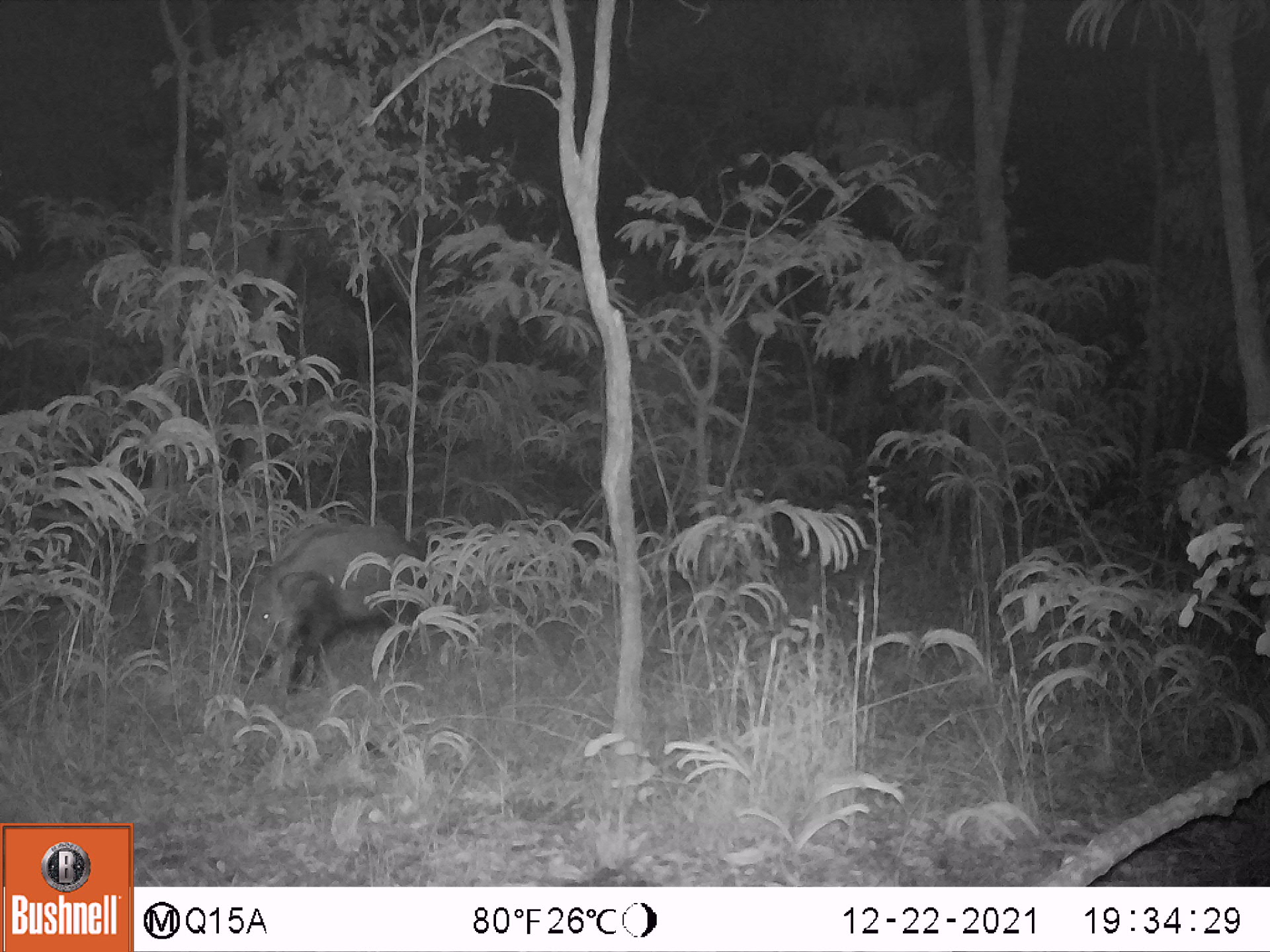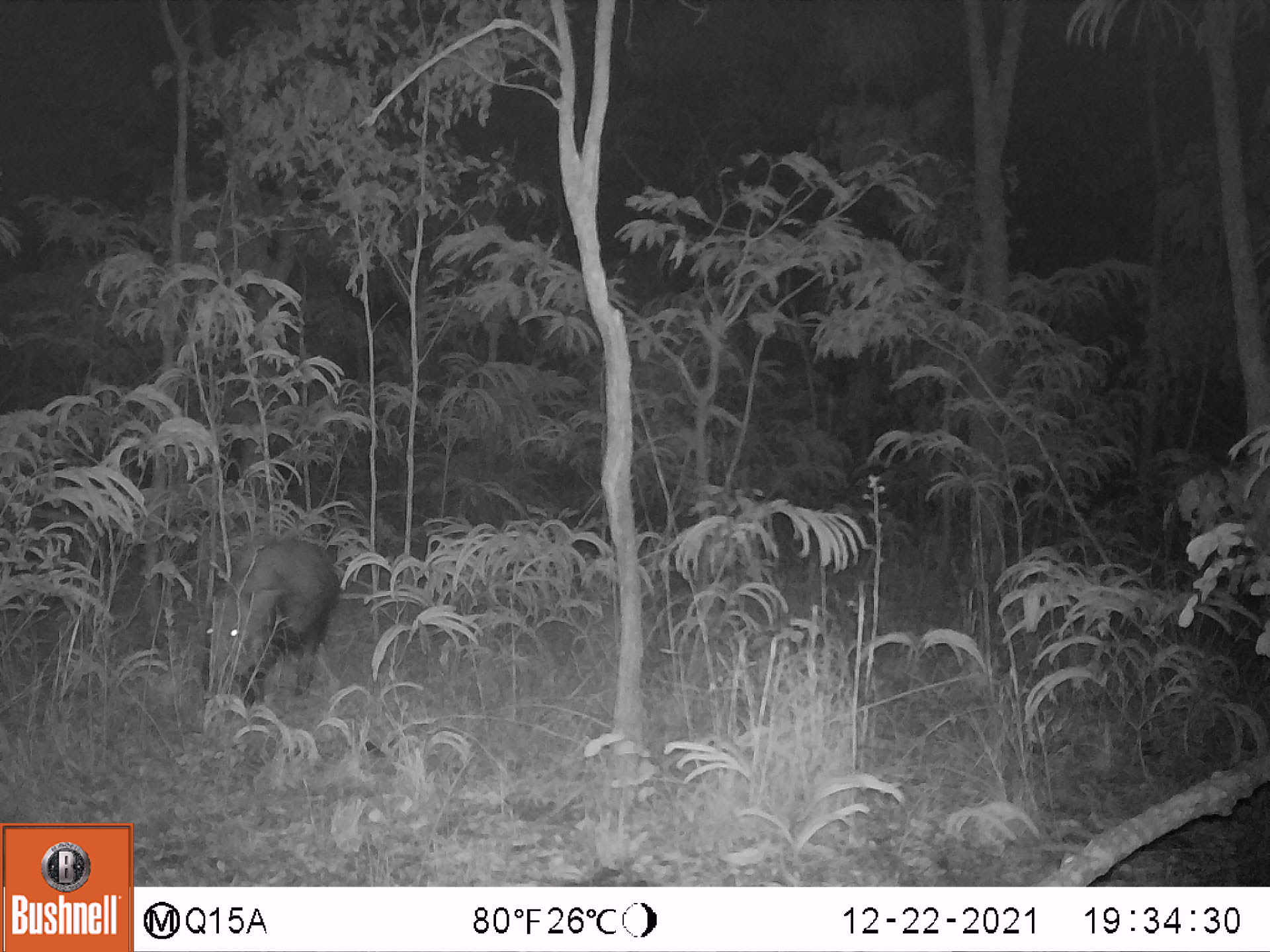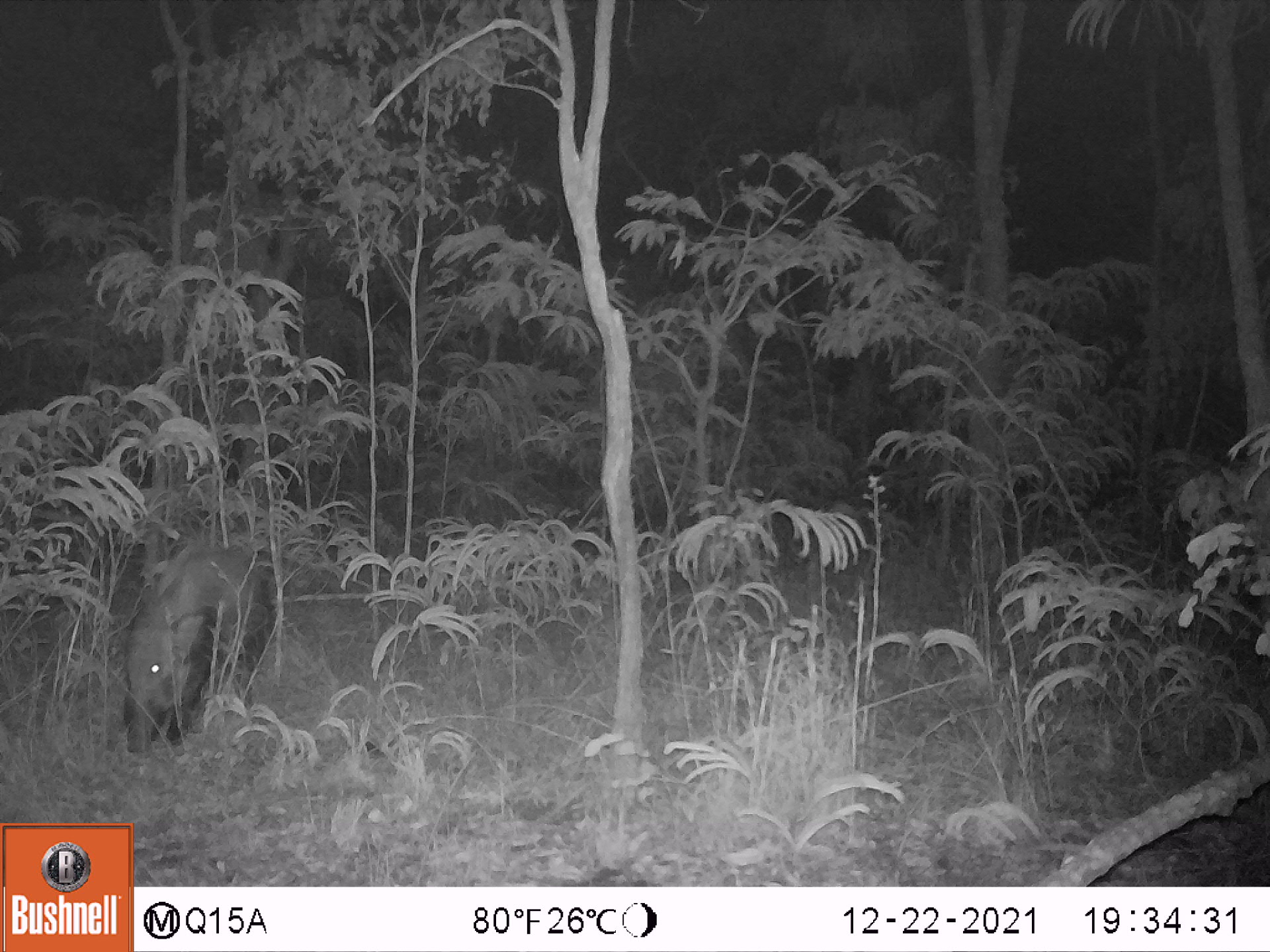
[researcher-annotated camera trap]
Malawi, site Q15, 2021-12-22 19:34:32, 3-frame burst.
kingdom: Animalia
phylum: Chordata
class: Mammalia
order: Artiodactyla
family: Suidae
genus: Potamochoerus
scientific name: Potamochoerus larvatus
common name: bushpig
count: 1